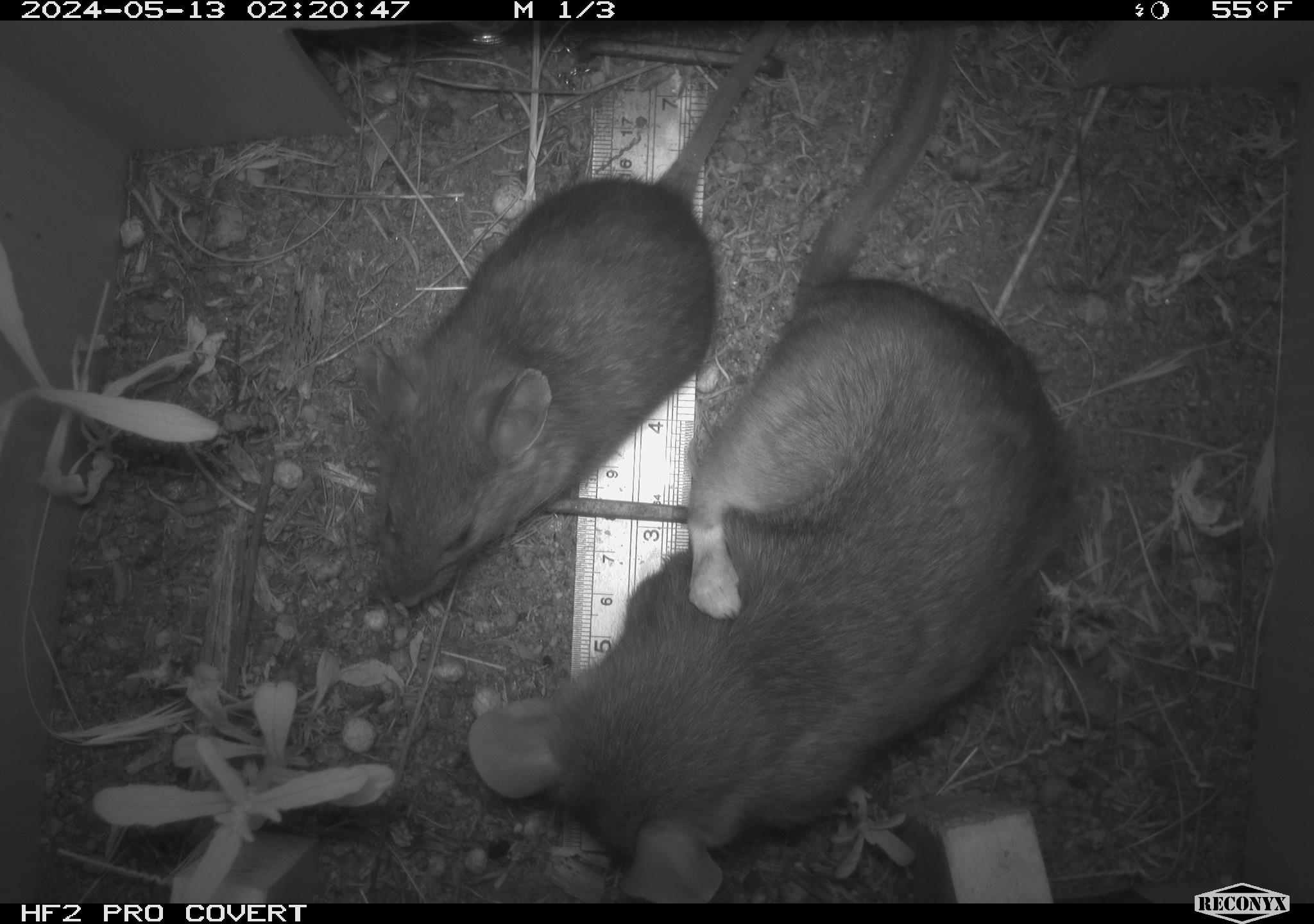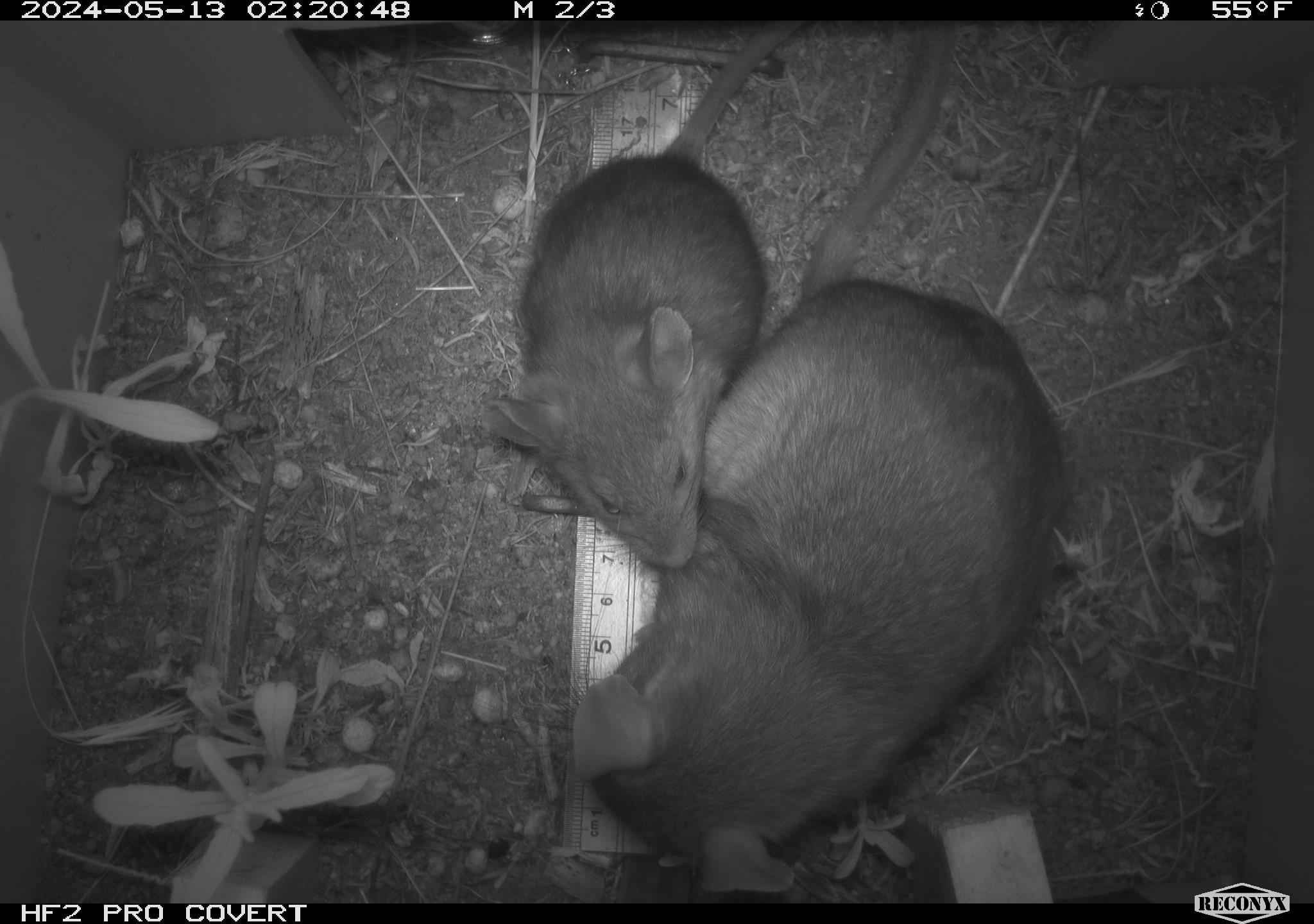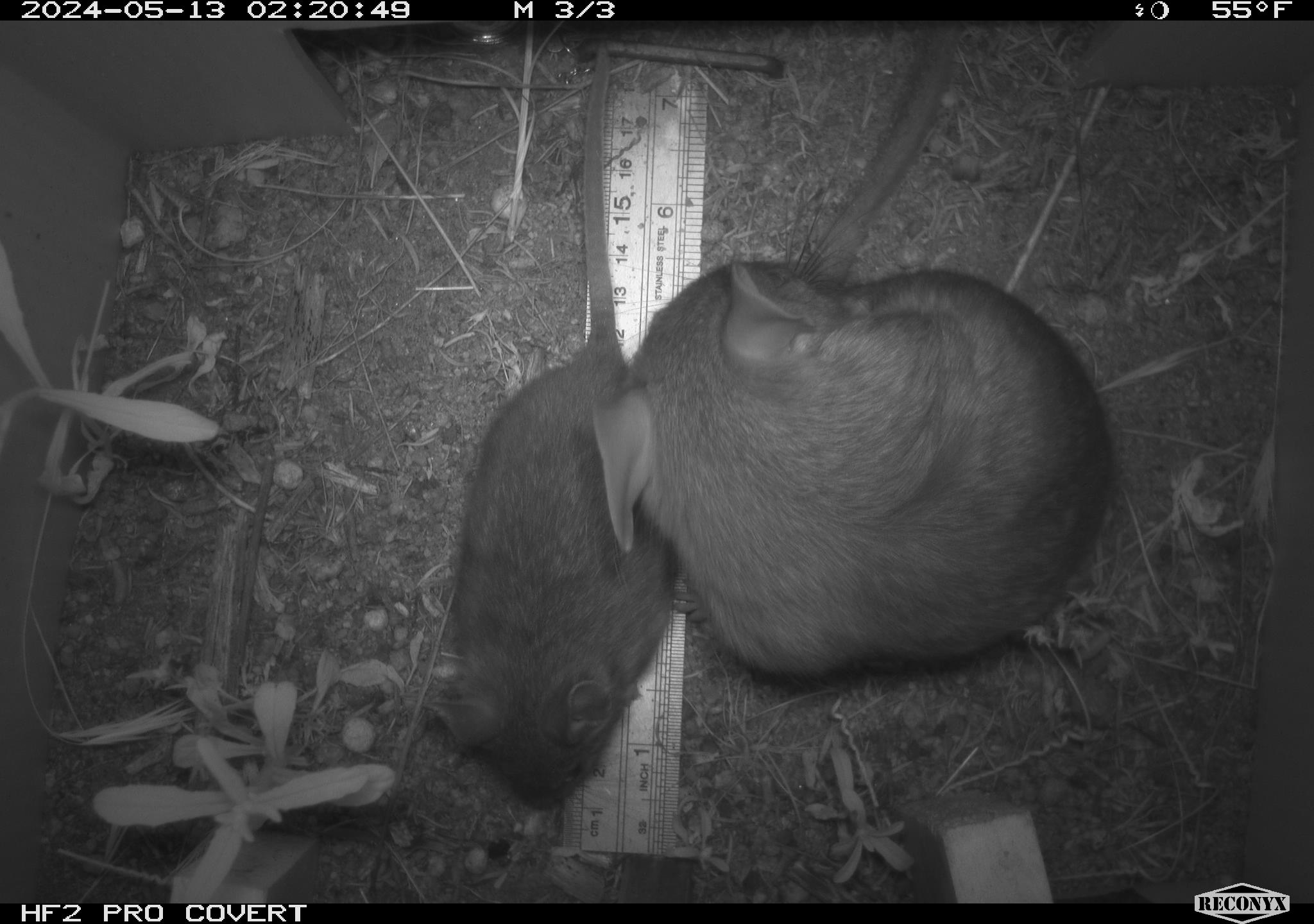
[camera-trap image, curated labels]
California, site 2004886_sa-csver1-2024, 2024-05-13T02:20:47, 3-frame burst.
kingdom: Animalia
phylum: Chordata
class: Mammalia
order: Rodentia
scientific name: Rodentia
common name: rodent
Rodent (Rodentia).